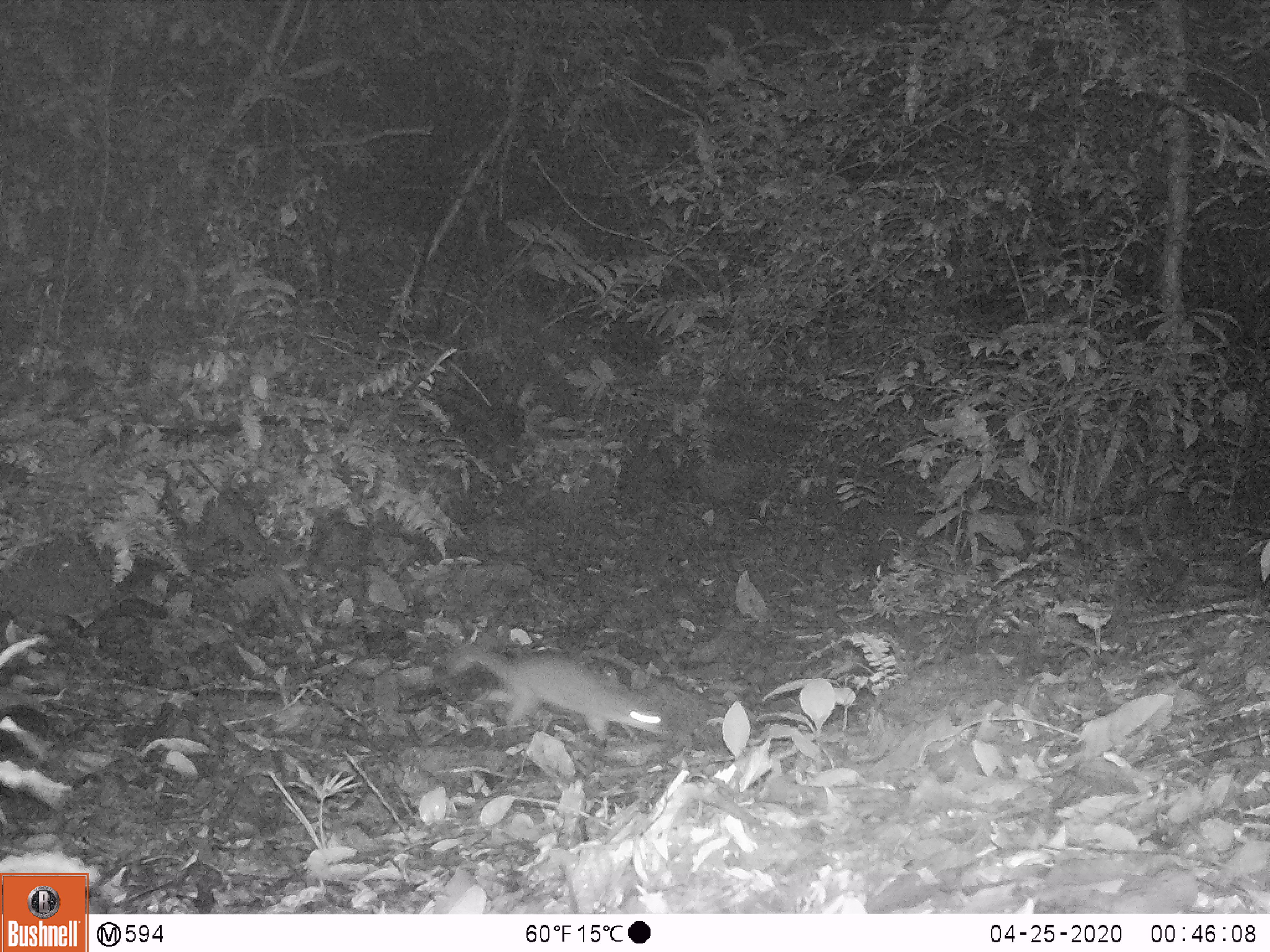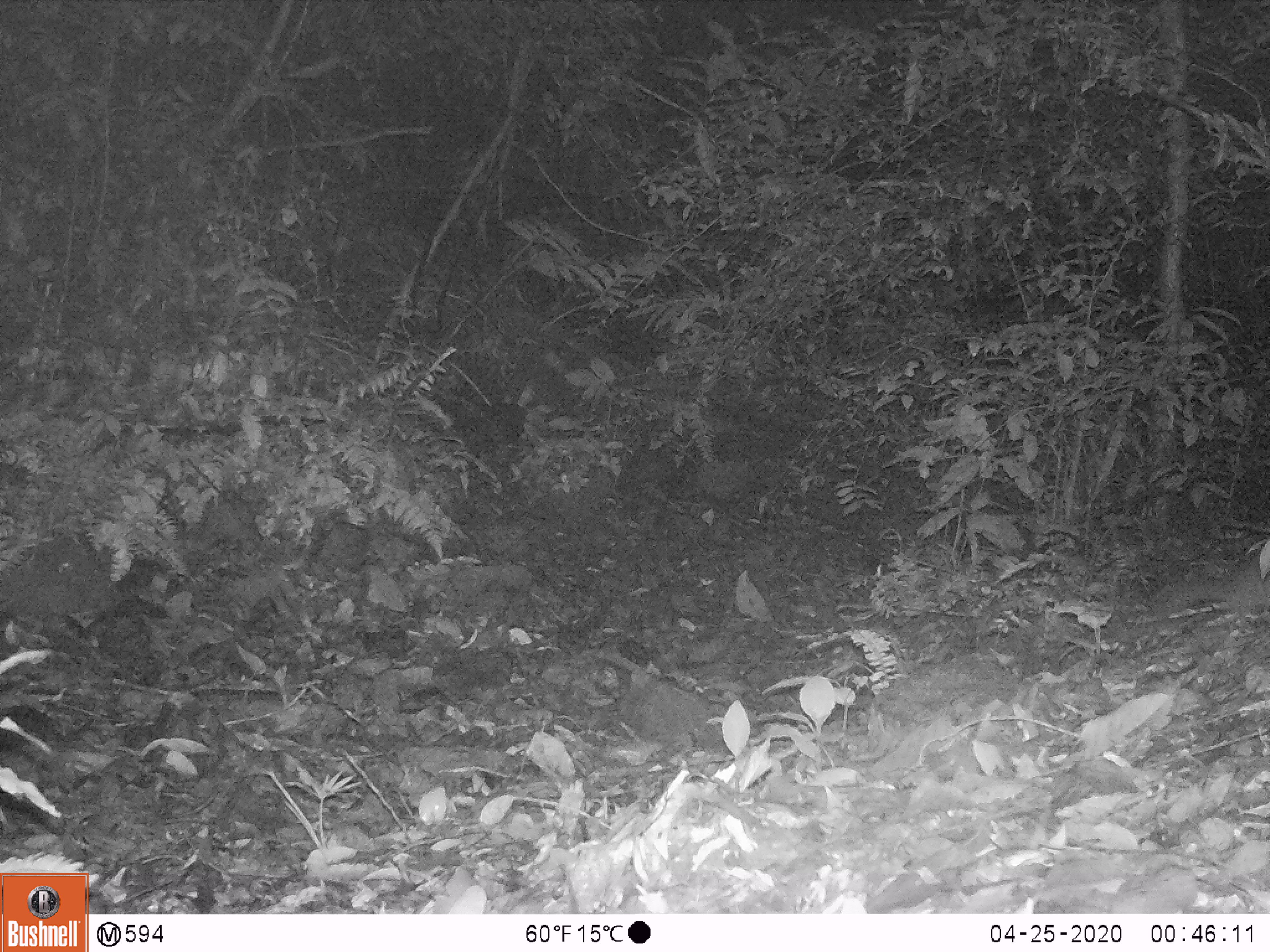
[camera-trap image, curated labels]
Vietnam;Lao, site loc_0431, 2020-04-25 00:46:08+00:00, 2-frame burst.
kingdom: Animalia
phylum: Chordata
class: Mammalia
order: Carnivora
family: Mustelidae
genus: Melogale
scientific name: Melogale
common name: ferret badger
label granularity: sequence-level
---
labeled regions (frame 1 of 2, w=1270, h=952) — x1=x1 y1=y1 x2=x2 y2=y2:
ferret badger: x1=446 y1=642 x2=673 y2=740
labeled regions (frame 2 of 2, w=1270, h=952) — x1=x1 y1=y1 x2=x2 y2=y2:
ferret badger: x1=1155 y1=558 x2=1270 y2=614